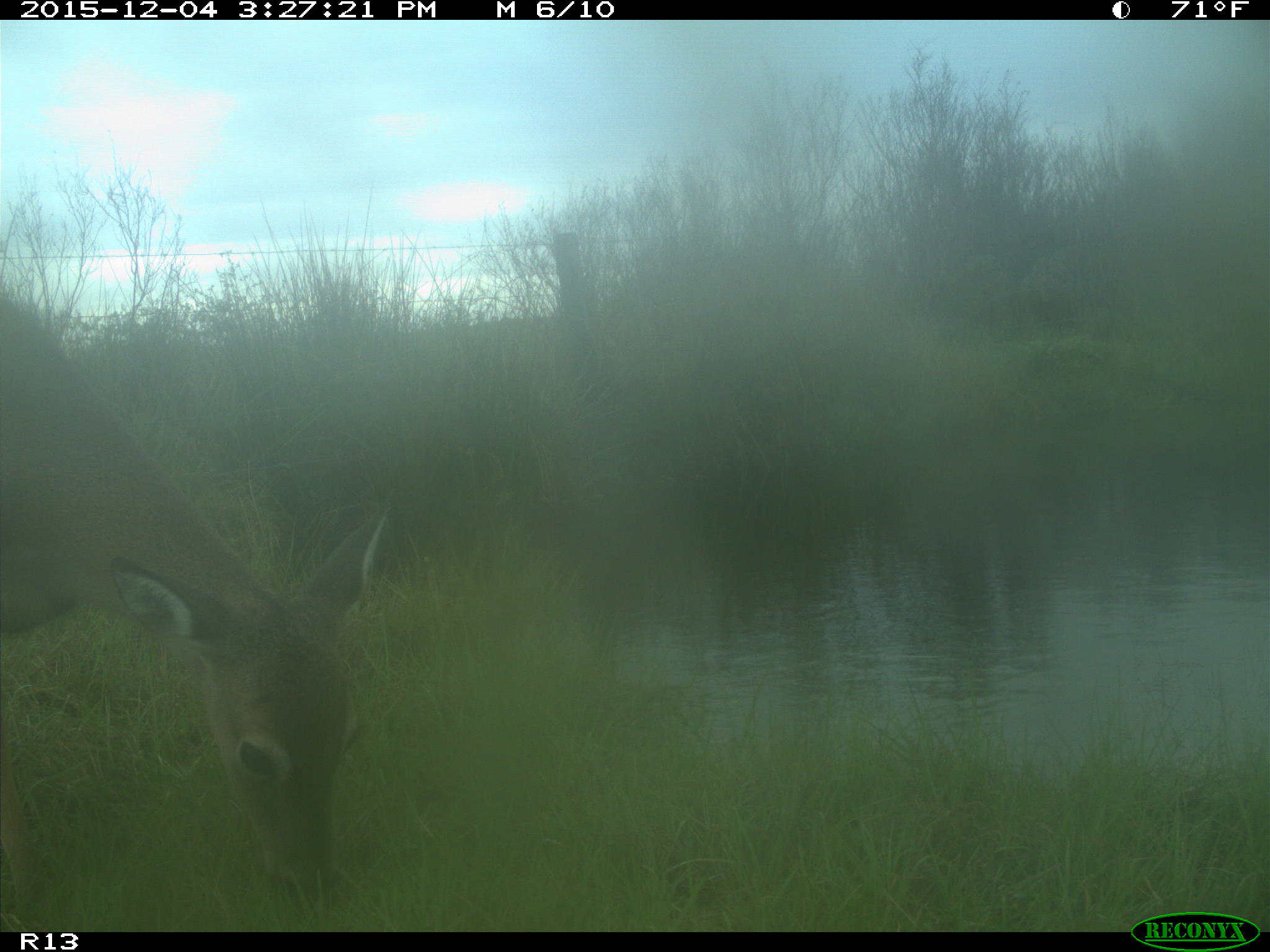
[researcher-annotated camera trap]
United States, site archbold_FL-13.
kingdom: Animalia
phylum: Chordata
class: Mammalia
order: Artiodactyla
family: Cervidae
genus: Odocoileus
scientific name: Odocoileus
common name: deer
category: unidentified deer